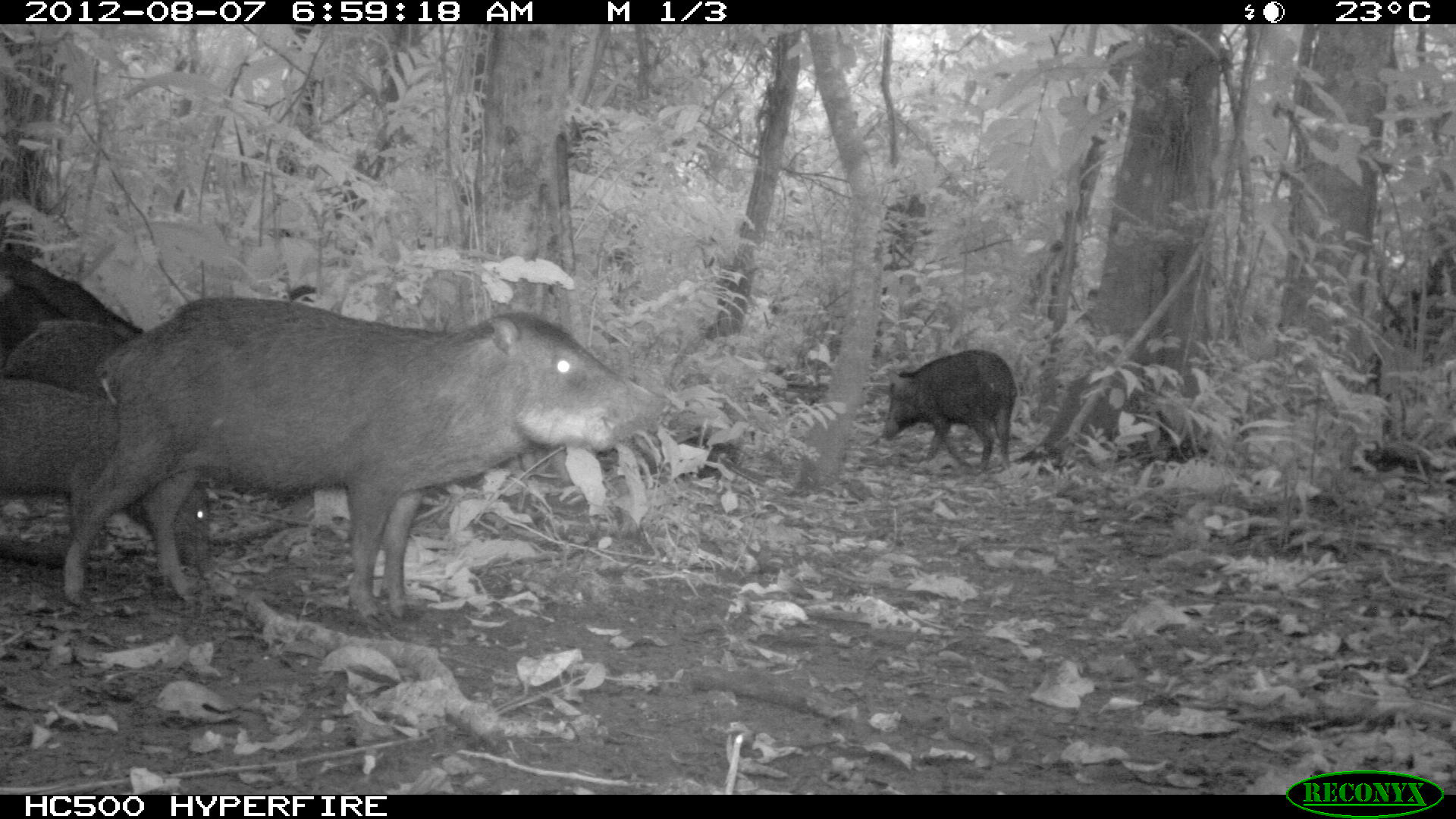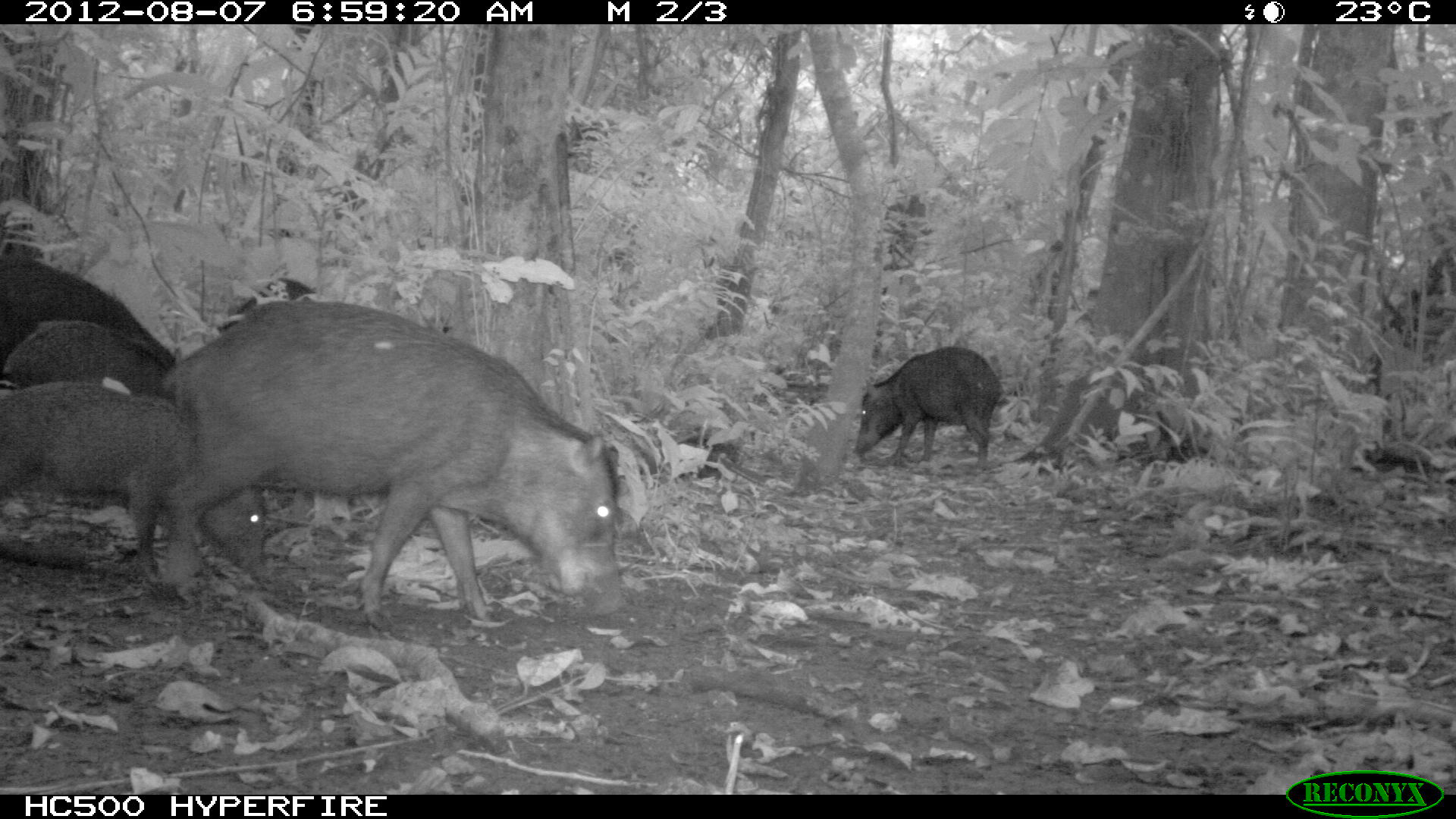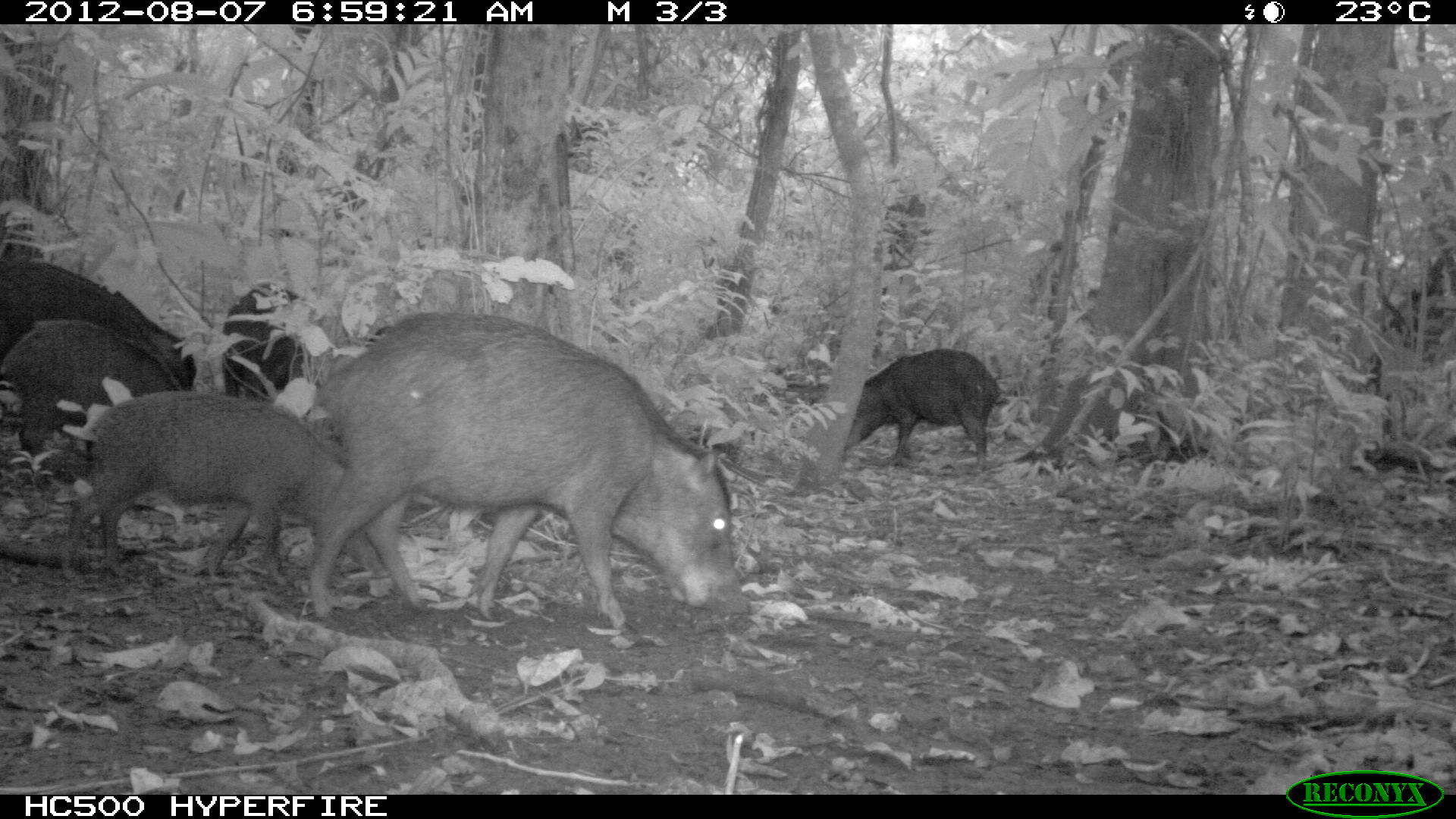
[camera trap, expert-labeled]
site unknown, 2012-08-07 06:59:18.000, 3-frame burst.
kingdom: Animalia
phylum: Chordata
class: Mammalia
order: Artiodactyla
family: Tayassuidae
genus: Tayassu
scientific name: Tayassu pecari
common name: white-lipped peccary